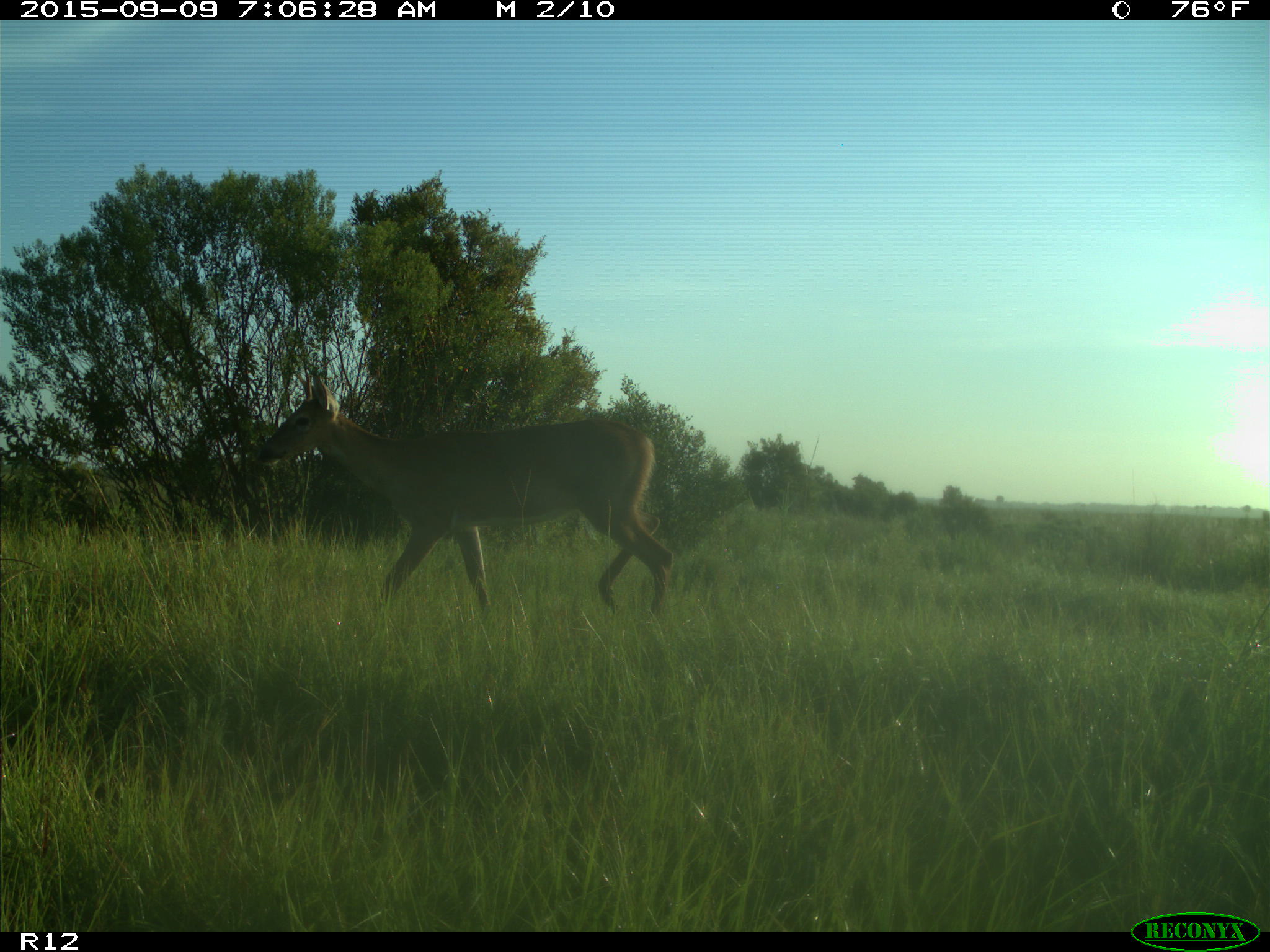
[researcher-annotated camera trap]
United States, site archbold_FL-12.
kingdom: Animalia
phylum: Chordata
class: Mammalia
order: Artiodactyla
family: Cervidae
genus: Odocoileus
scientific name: Odocoileus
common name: deer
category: unidentified deer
Unidentified deer (deer) (Odocoileus).